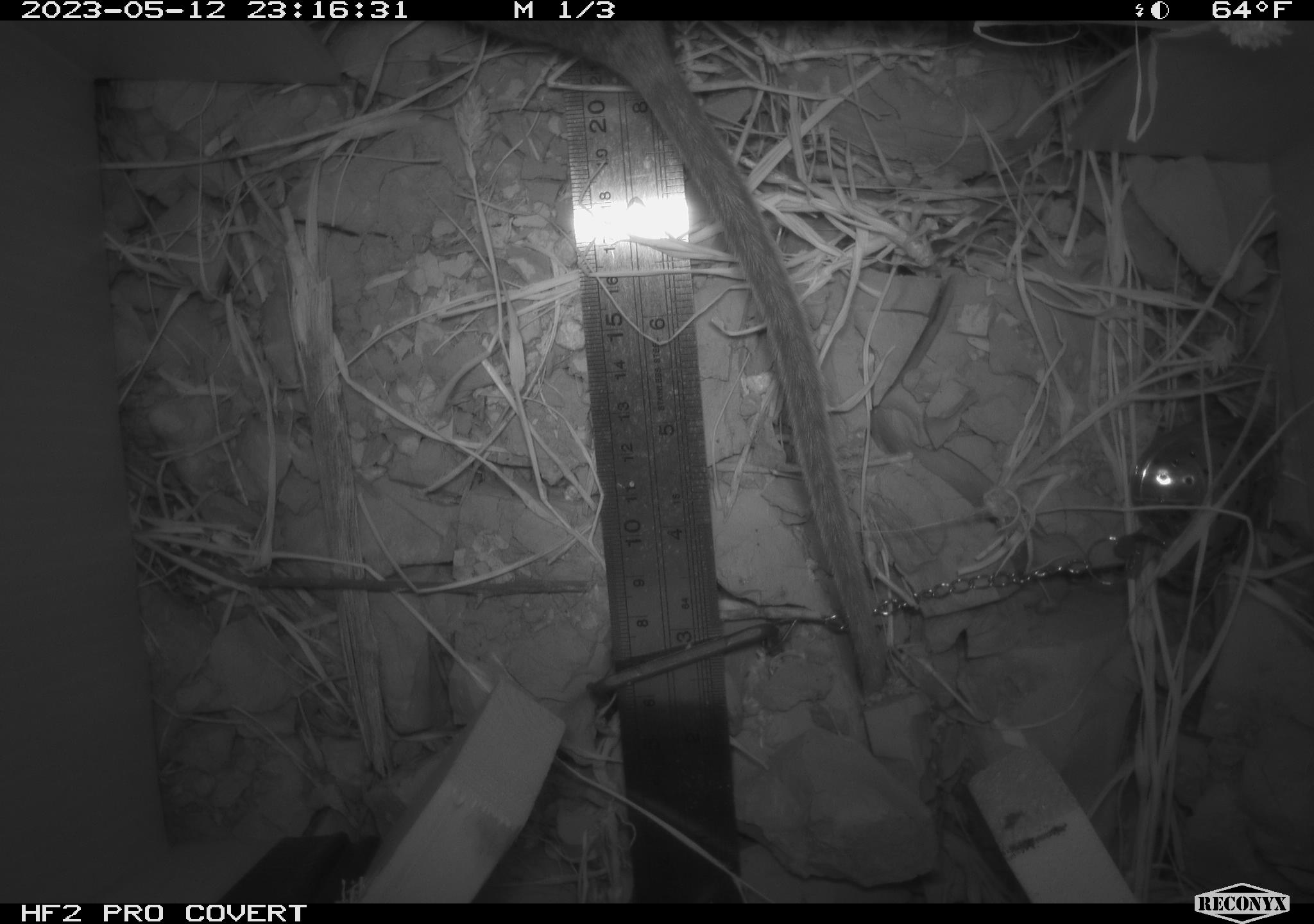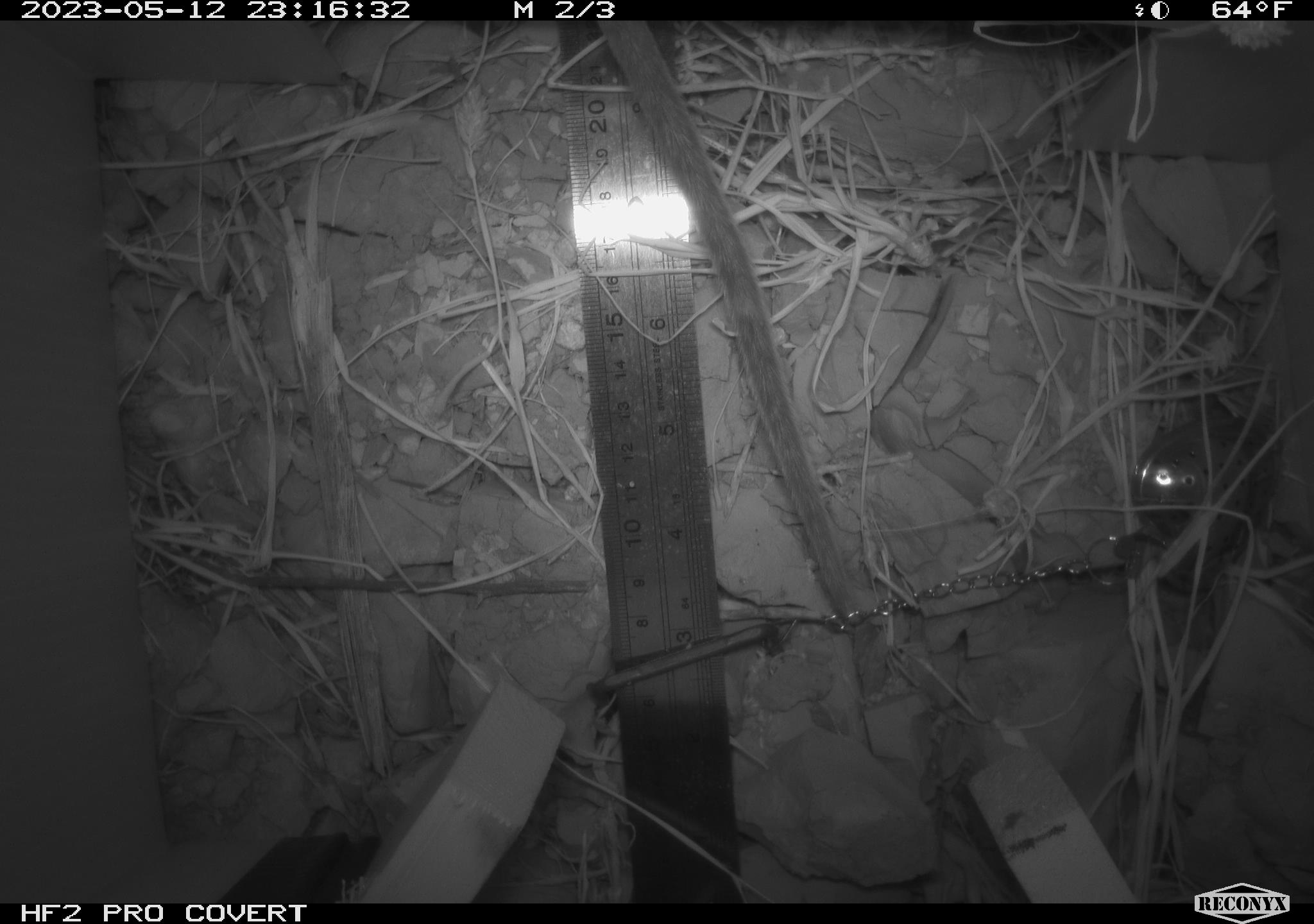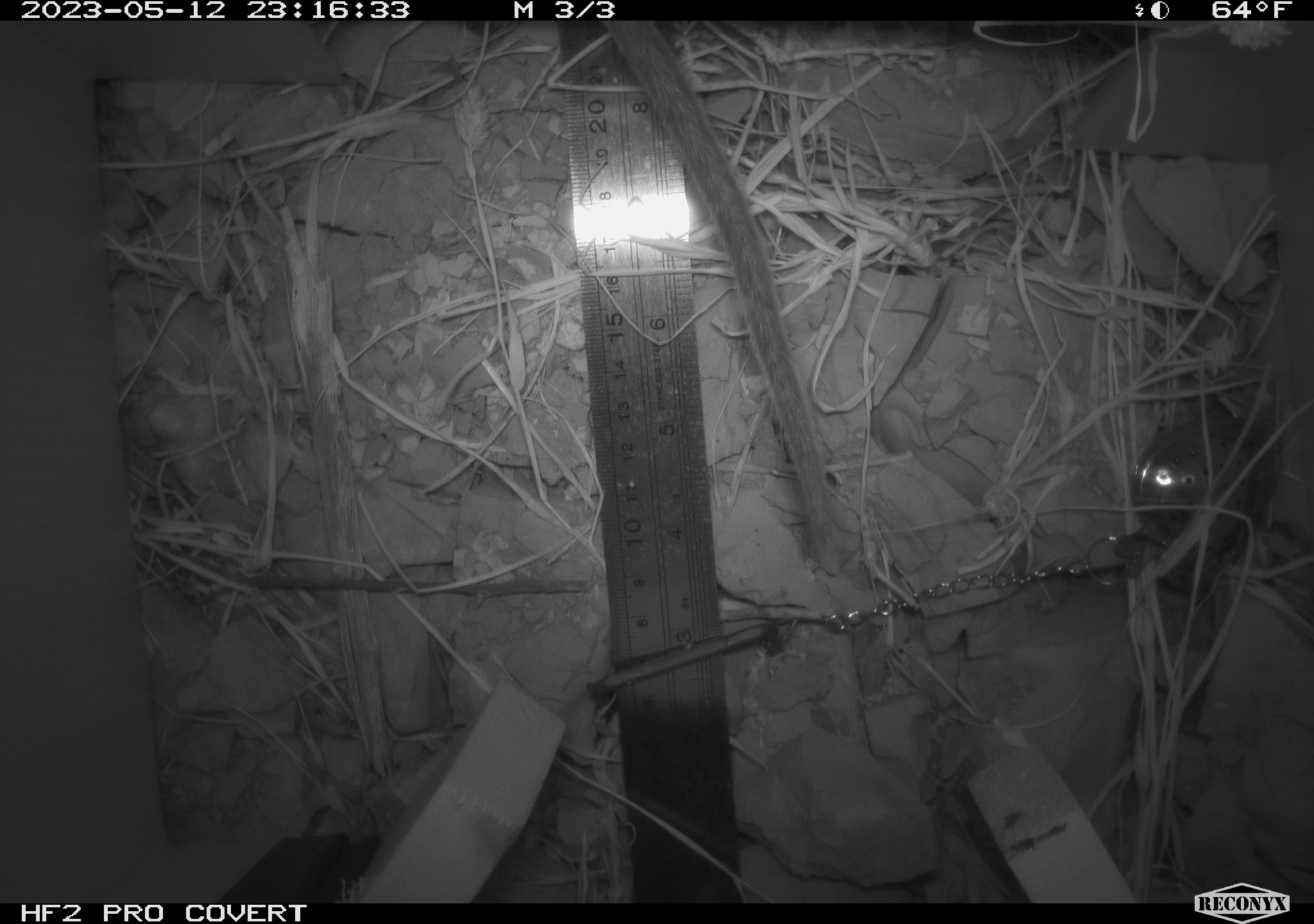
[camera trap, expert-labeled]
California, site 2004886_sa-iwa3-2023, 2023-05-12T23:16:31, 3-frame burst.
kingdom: Animalia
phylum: Chordata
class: Mammalia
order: Rodentia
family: Cricetidae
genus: Neotoma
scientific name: Neotoma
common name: pack rat or woodrat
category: neotoma species